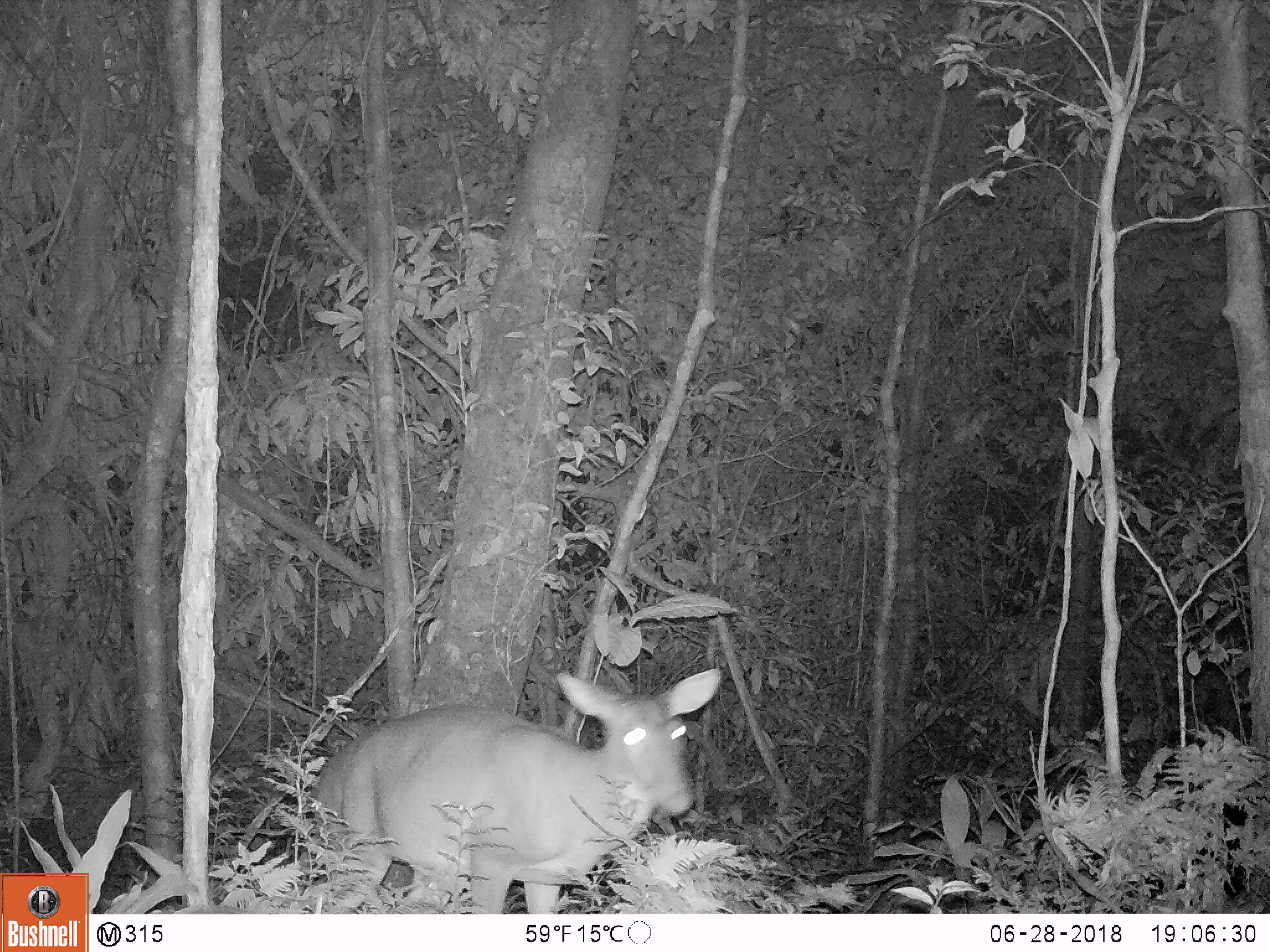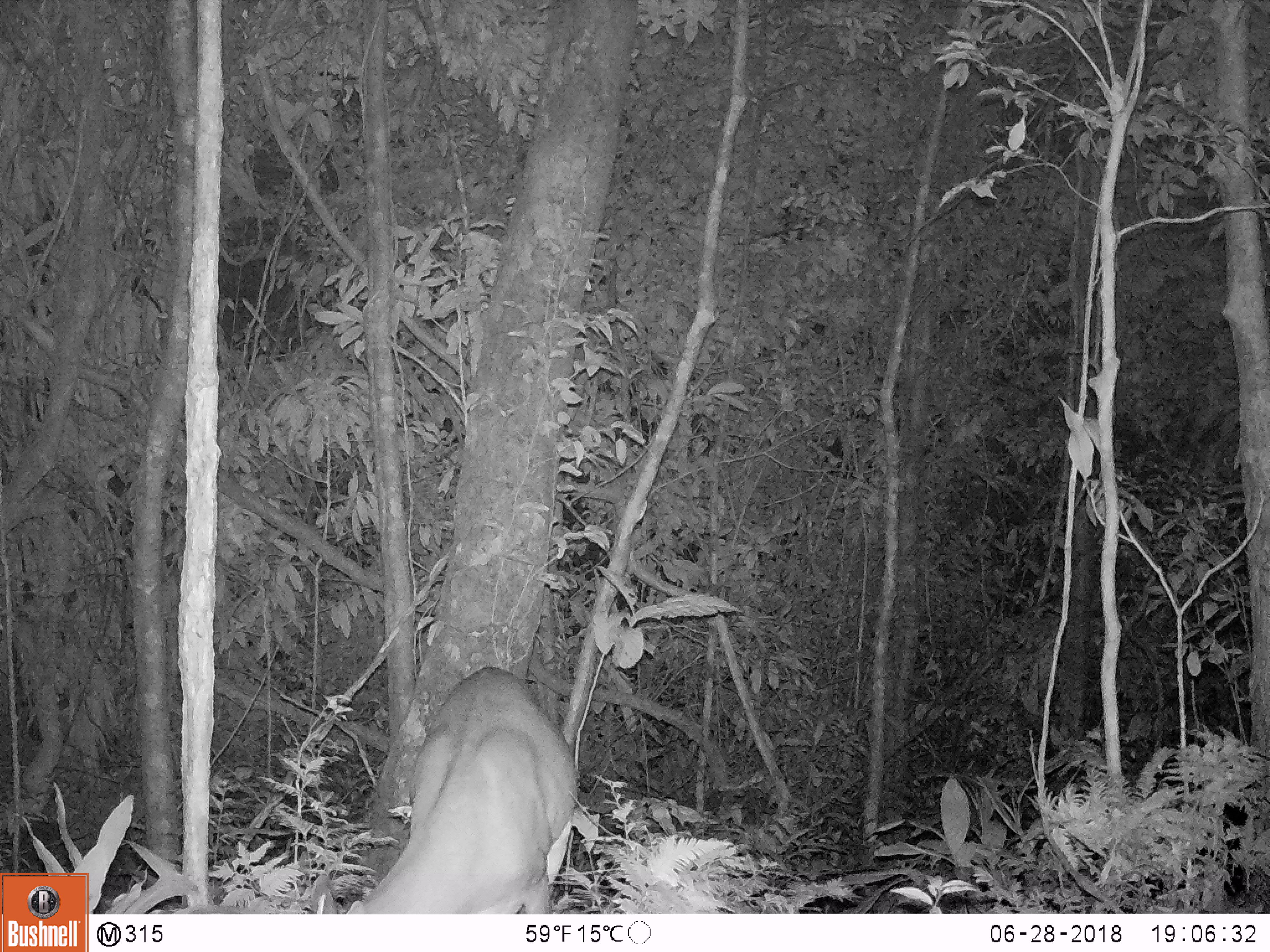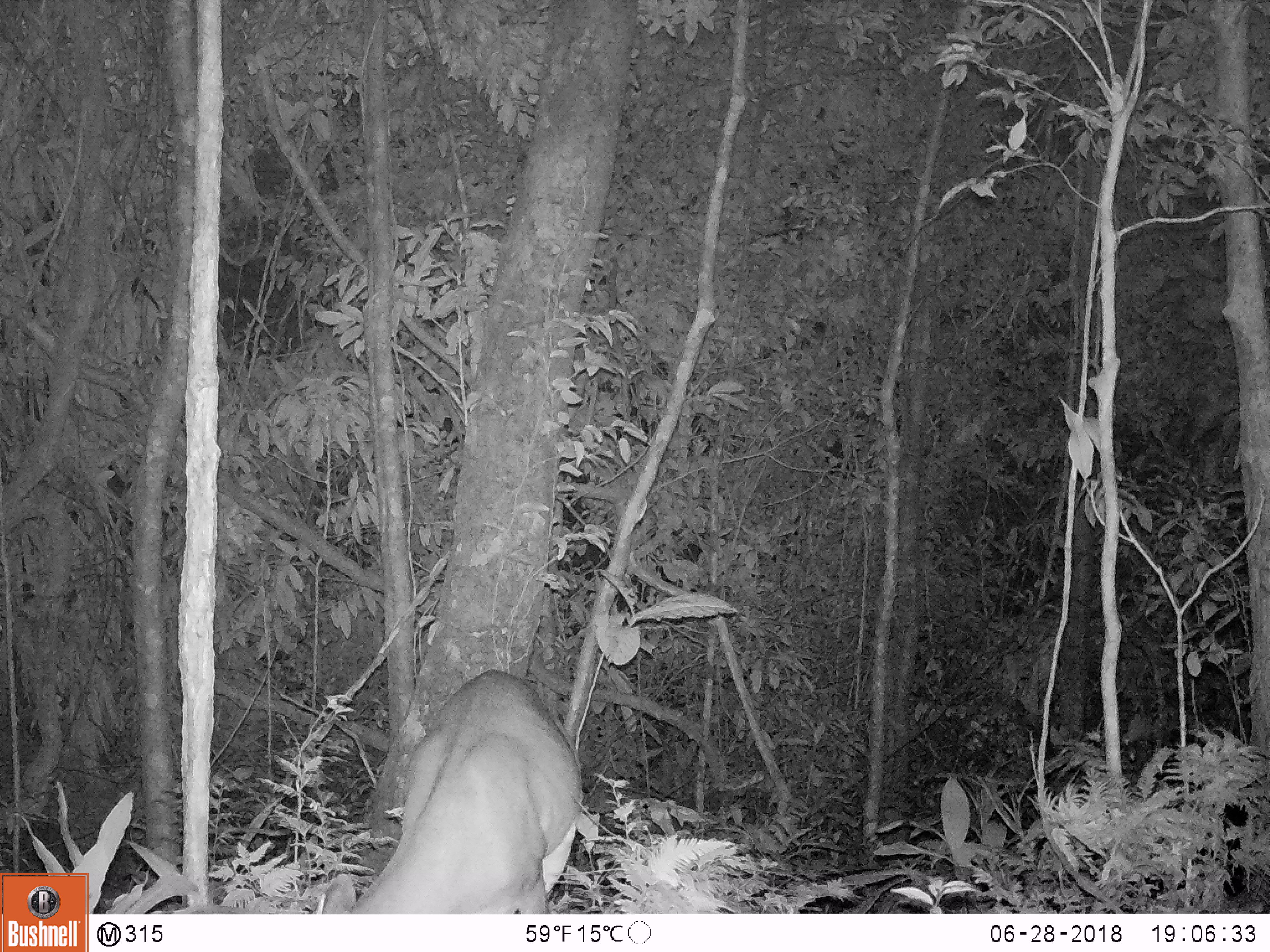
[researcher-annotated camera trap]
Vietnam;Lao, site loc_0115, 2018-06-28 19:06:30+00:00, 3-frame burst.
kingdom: Animalia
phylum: Chordata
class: Mammalia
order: Artiodactyla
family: Cervidae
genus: Muntiacus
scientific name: Muntiacus vuquangensis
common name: large-antlered muntjac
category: large antlered muntjac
Large antlered muntjac (large-antlered muntjac) (Muntiacus vuquangensis). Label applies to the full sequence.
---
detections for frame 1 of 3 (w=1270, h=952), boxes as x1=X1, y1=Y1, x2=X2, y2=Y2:
large antlered muntjac: x1=298, y1=667, x2=721, y2=914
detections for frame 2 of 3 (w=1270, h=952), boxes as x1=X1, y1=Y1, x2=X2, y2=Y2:
large antlered muntjac: x1=344, y1=665, x2=577, y2=914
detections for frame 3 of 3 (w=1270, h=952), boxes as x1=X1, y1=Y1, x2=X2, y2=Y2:
large antlered muntjac: x1=311, y1=666, x2=585, y2=912